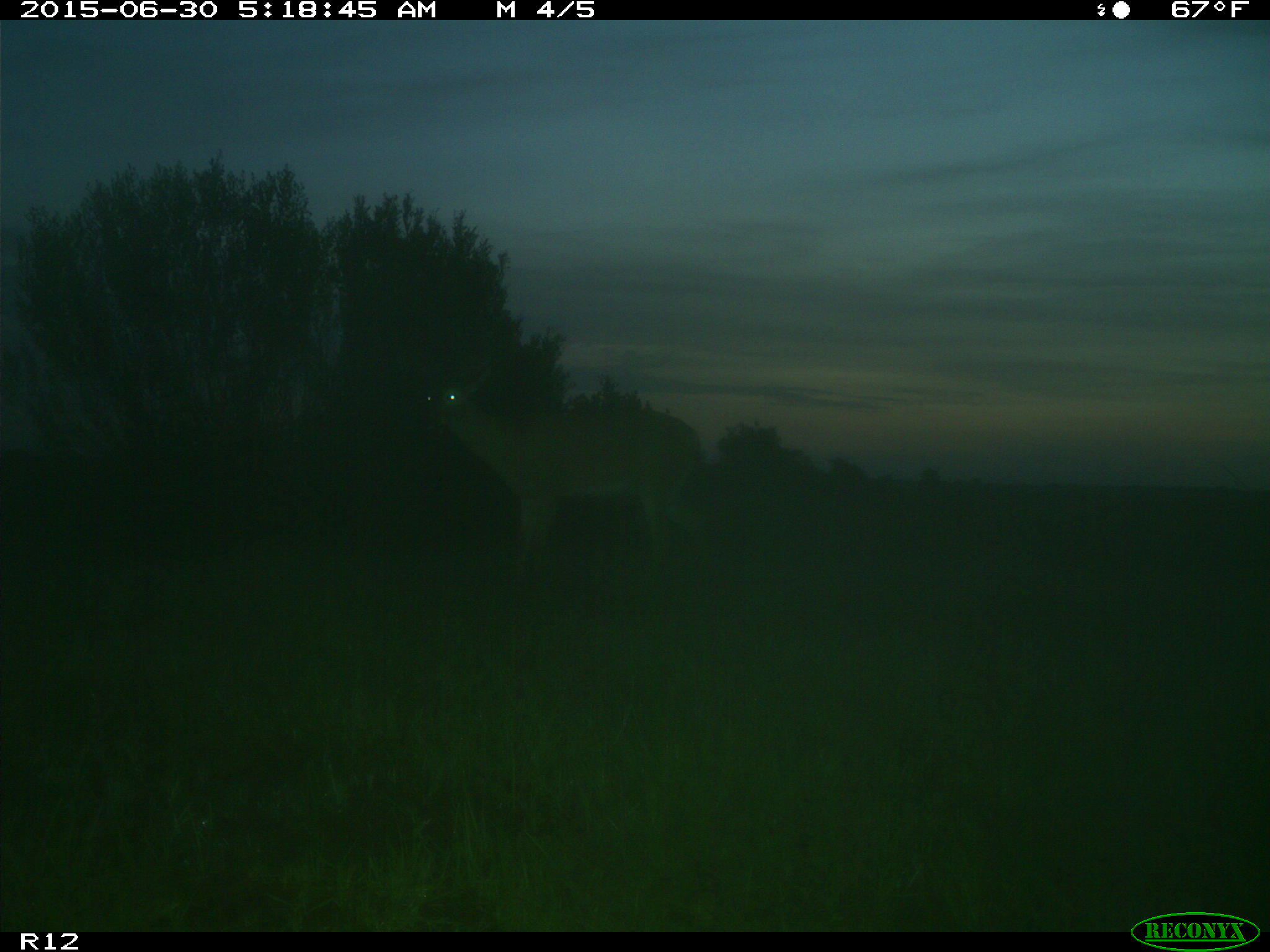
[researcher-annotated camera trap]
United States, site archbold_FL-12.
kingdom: Animalia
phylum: Chordata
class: Mammalia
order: Artiodactyla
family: Cervidae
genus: Odocoileus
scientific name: Odocoileus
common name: deer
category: unidentified deer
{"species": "unidentified deer (deer) (Odocoileus)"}